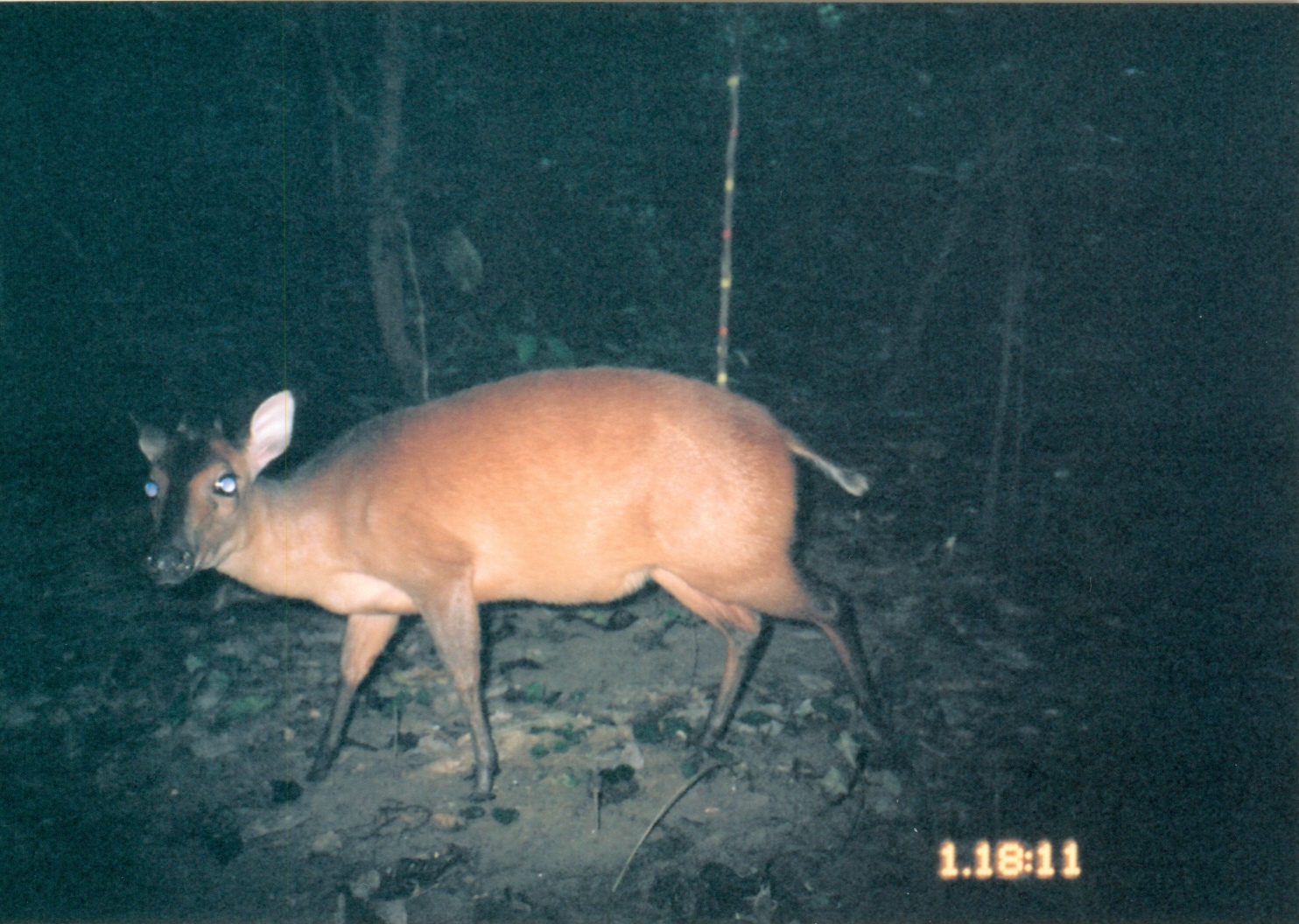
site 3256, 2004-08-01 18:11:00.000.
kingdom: Animalia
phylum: Chordata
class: Mammalia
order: Artiodactyla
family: Bovidae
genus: Cephalophus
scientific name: Cephalophus harveyi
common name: harvey's duiker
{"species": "Cephalophus harveyi (harvey's duiker)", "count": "1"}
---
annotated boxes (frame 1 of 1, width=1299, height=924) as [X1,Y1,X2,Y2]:
cephalophus harveyi: [121,364,907,805]